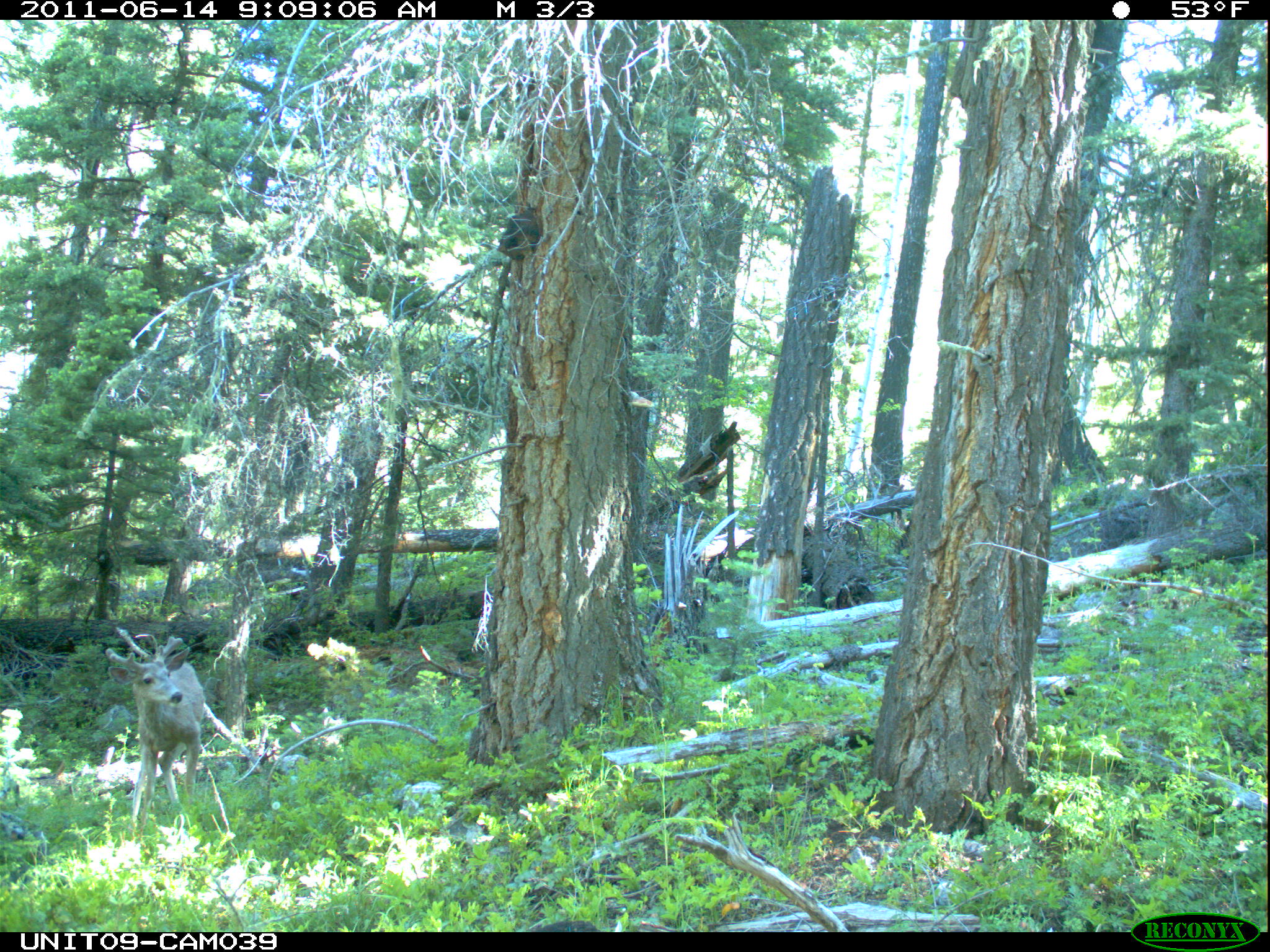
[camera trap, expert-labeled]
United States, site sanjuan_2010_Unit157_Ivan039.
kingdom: Animalia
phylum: Chordata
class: Mammalia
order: Artiodactyla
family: Cervidae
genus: Odocoileus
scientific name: Odocoileus hemionus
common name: mule deer